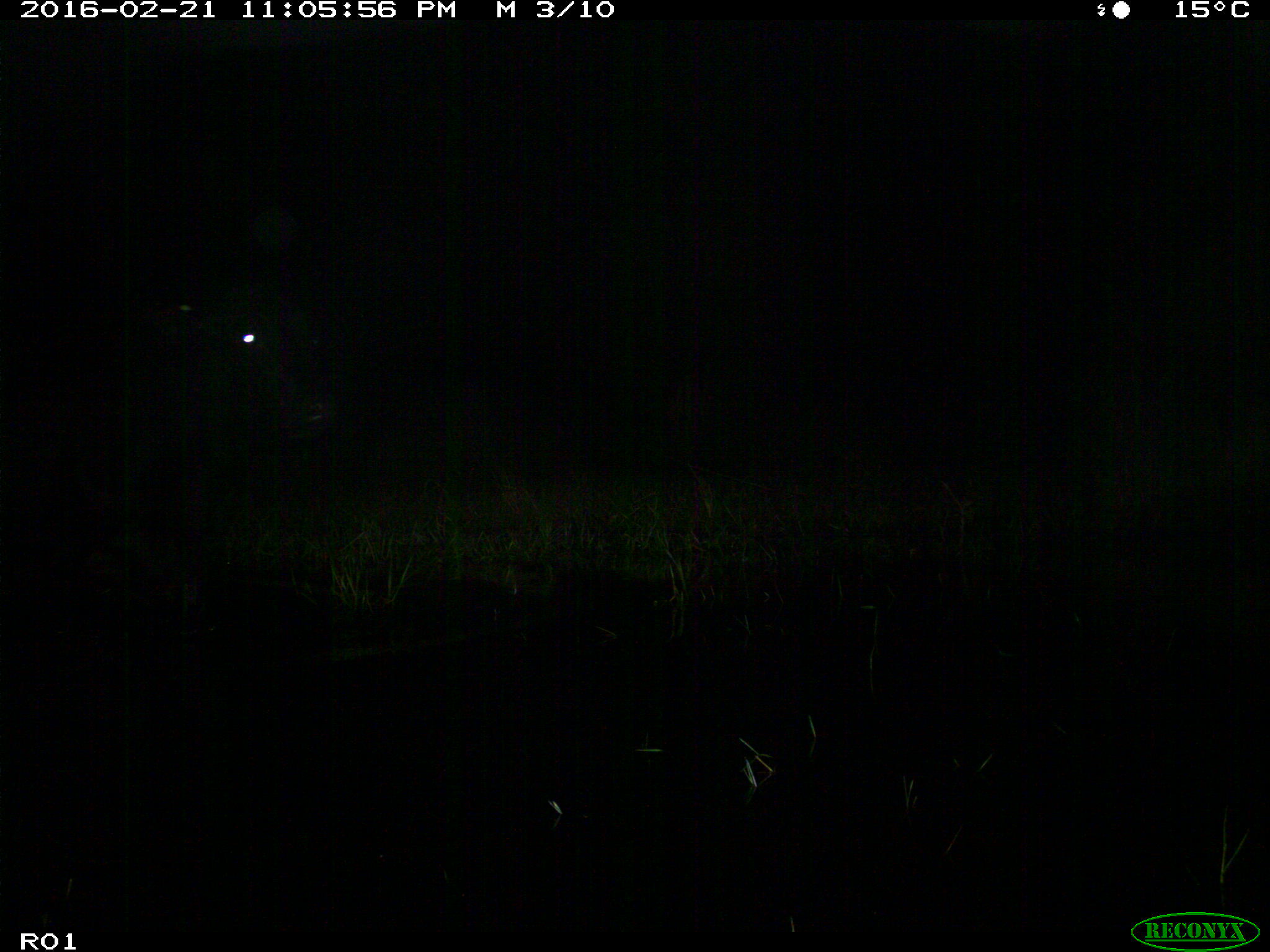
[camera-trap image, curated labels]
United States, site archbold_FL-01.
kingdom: Animalia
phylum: Chordata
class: Mammalia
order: Artiodactyla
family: Bovidae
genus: Bos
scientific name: Bos taurus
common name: domestic cow